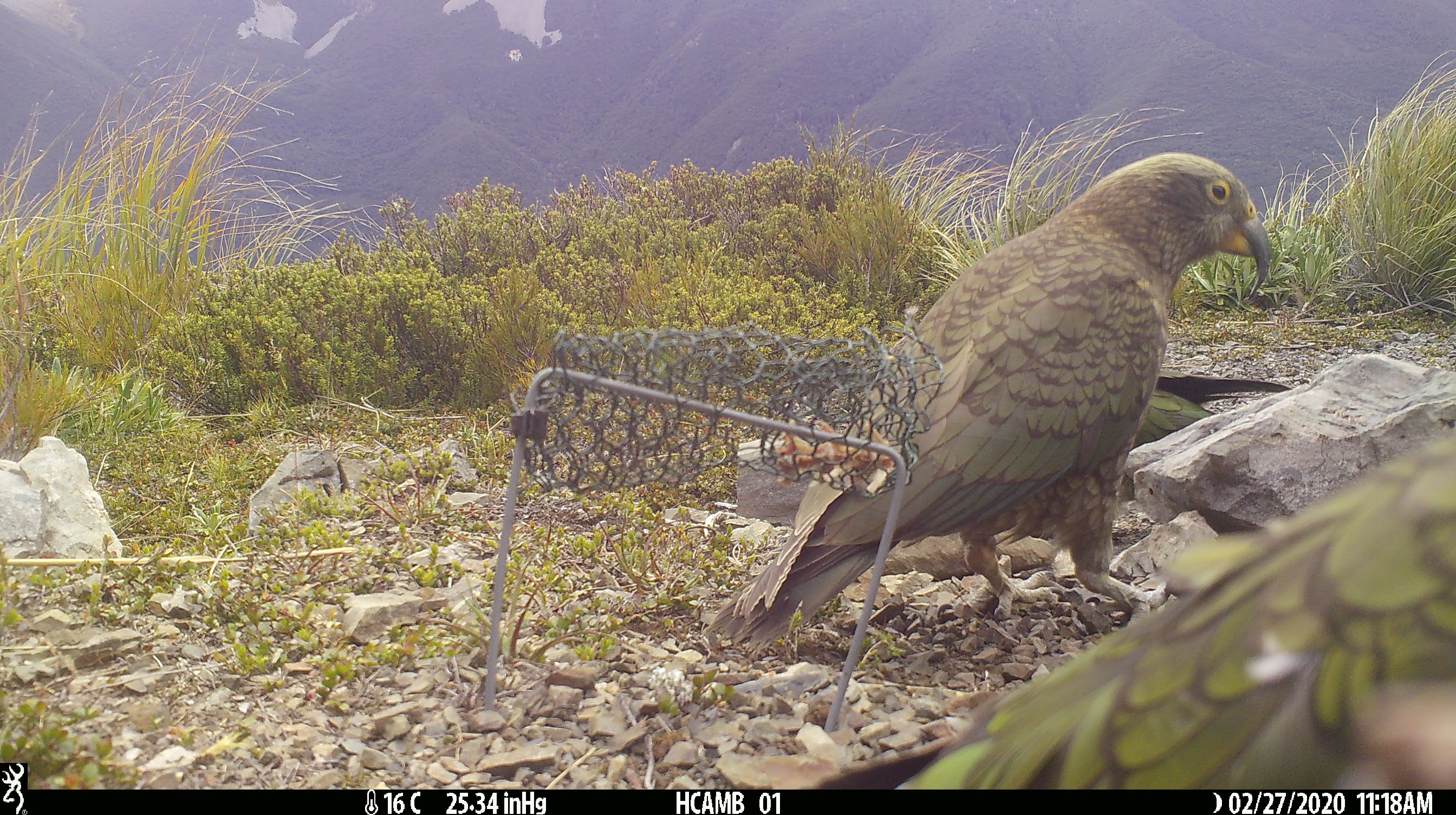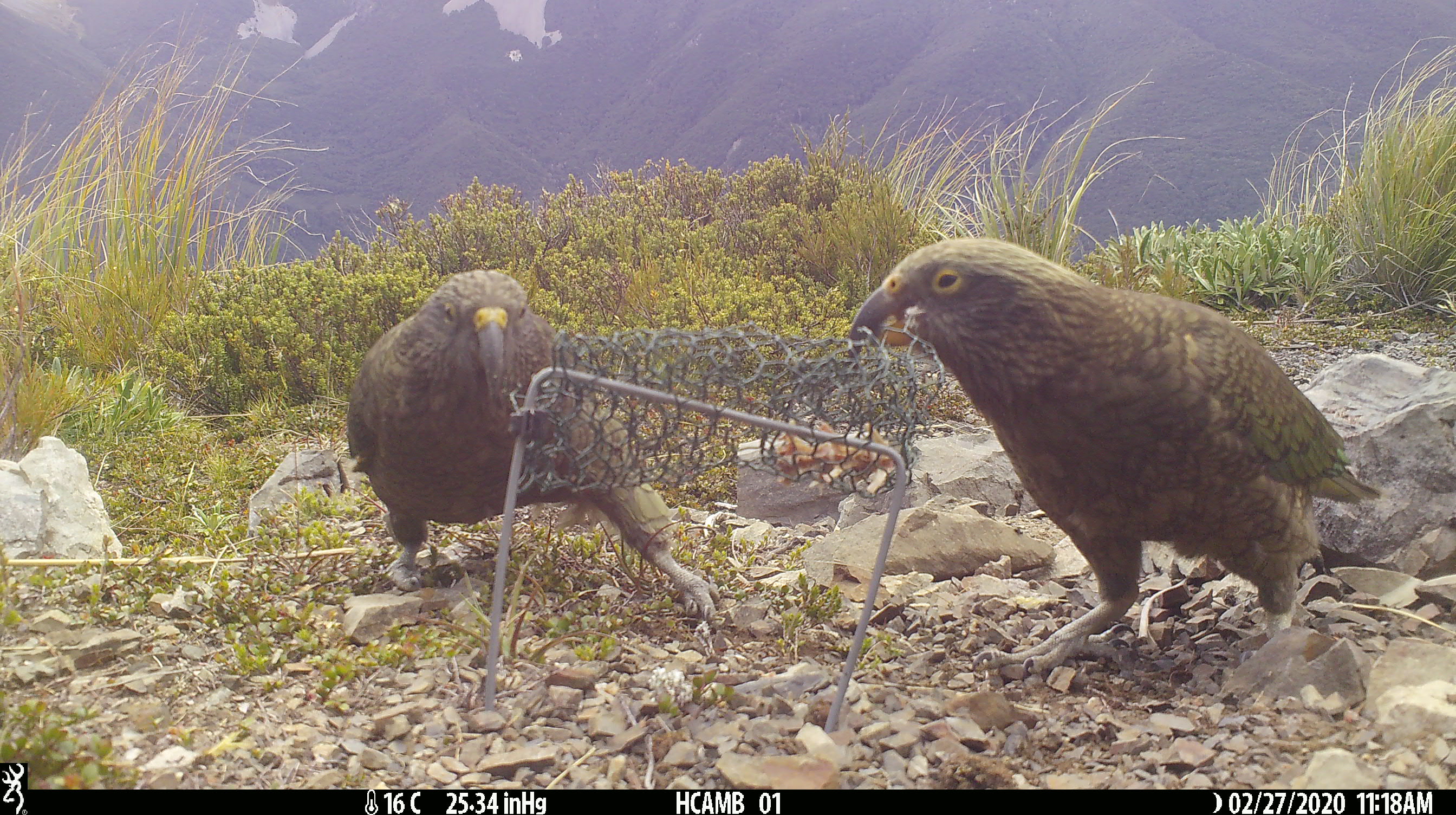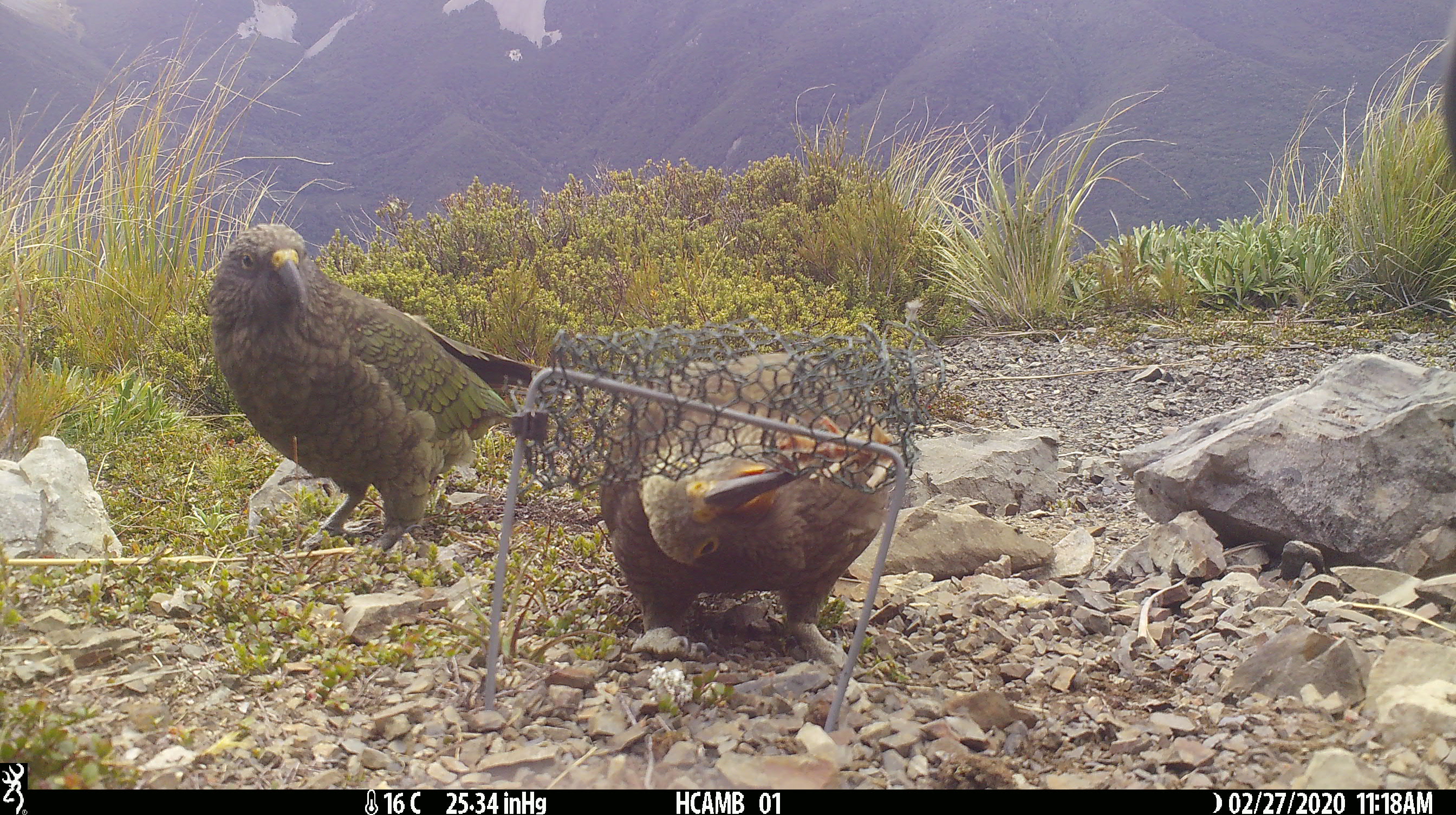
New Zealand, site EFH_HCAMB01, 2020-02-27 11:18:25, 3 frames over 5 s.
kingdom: Animalia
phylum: Chordata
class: Aves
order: Psittaciformes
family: Strigopidae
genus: Nestor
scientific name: Nestor notabilis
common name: kea